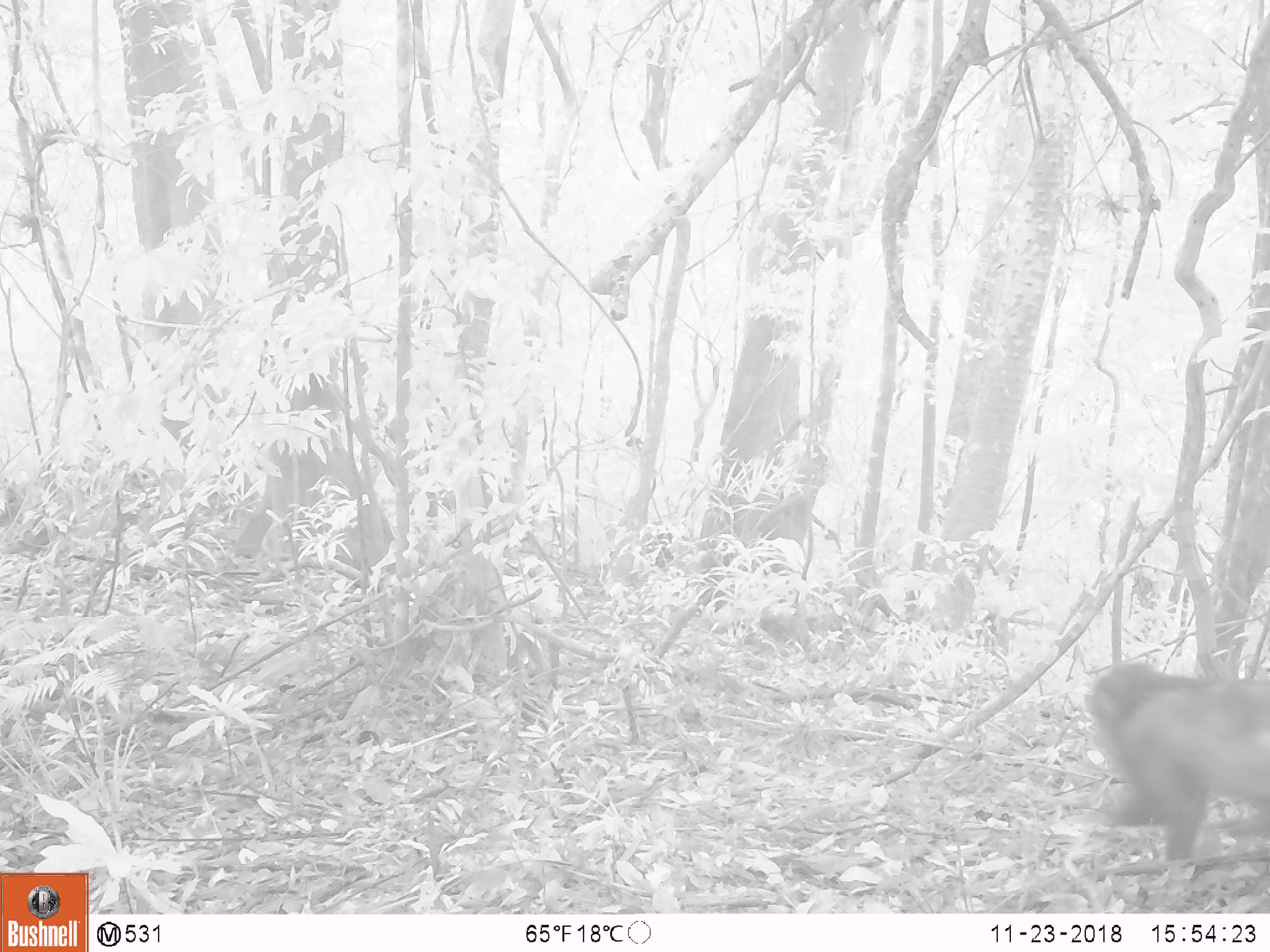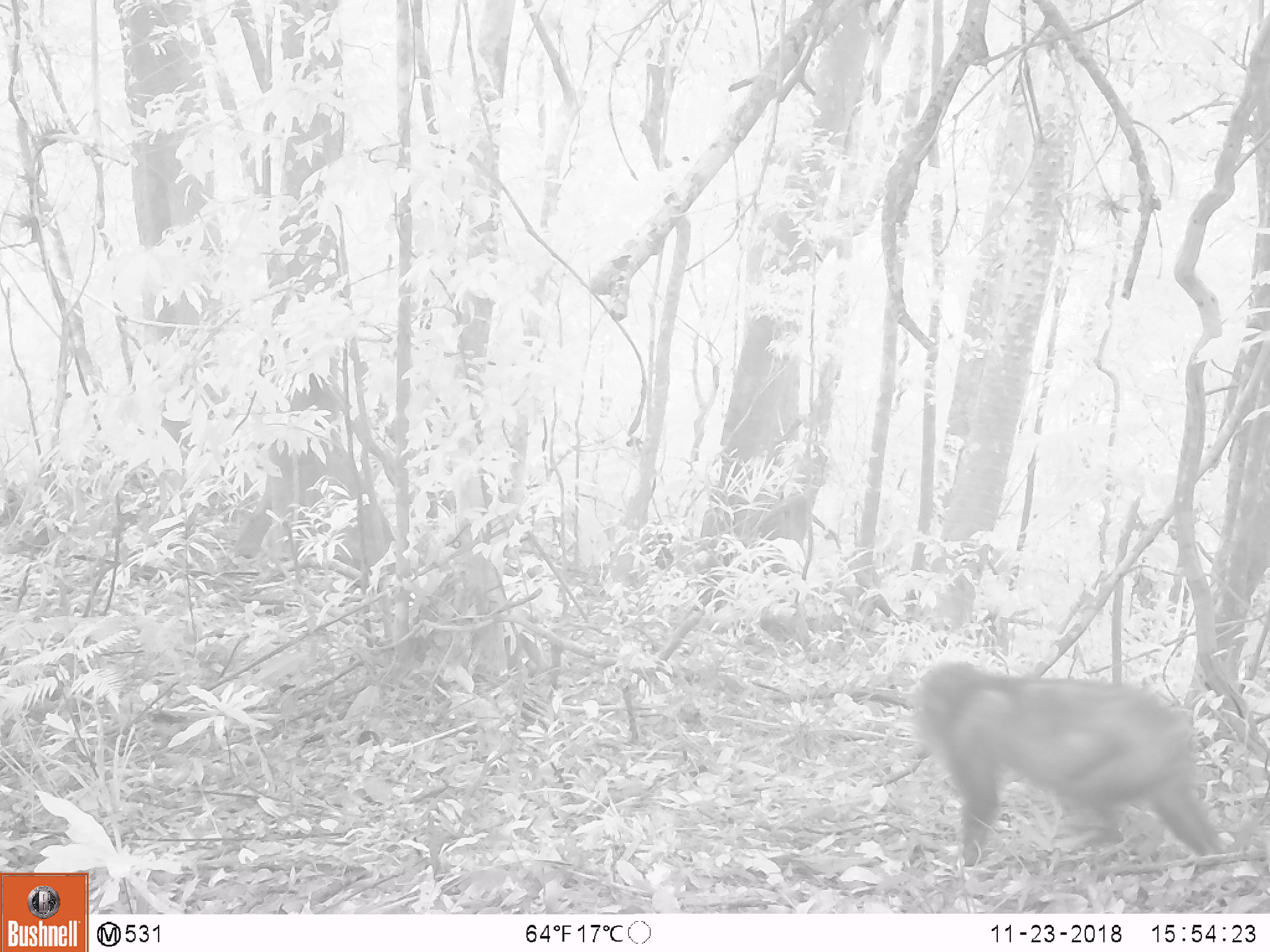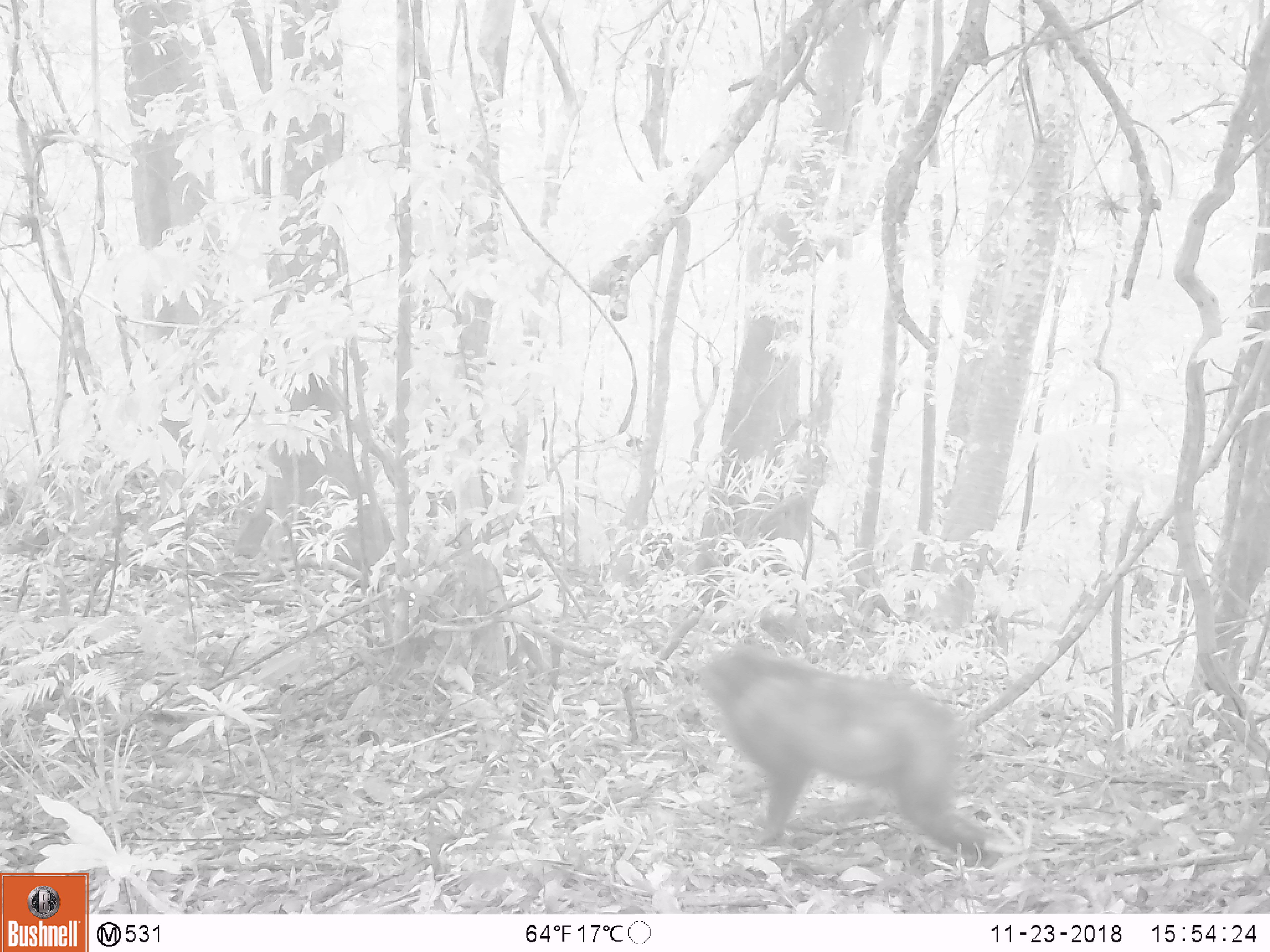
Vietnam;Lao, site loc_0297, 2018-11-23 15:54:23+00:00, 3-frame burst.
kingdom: Animalia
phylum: Chordata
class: Mammalia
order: Primates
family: Cercopithecidae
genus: Macaca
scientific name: Macaca arctoides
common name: stump-tailed macaque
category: stump tailed macaque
Stump tailed macaque (stump-tailed macaque) (Macaca arctoides). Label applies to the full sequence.